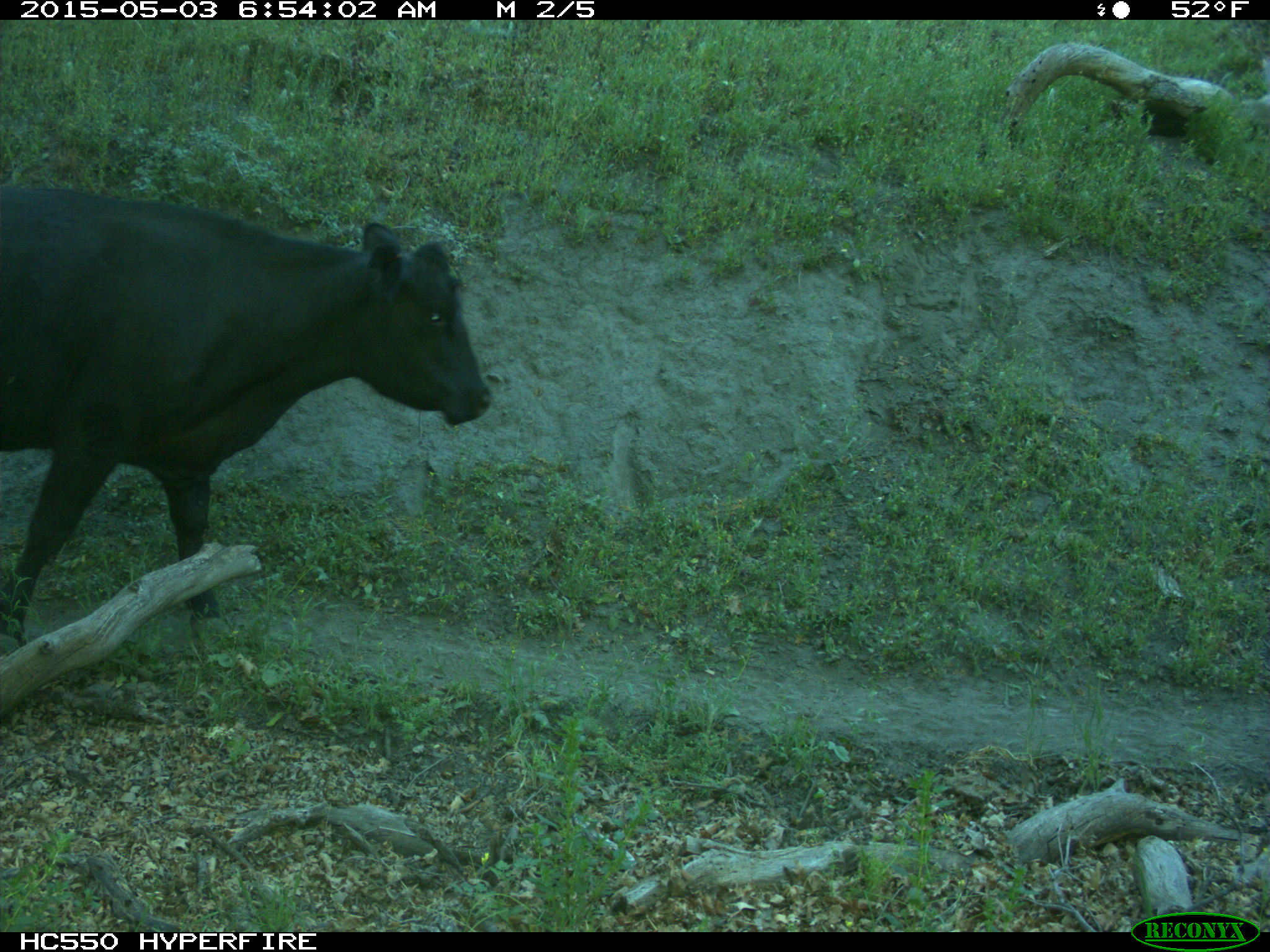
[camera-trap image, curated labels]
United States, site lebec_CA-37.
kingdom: Animalia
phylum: Chordata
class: Mammalia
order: Artiodactyla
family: Bovidae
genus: Bos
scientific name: Bos taurus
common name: domestic cow